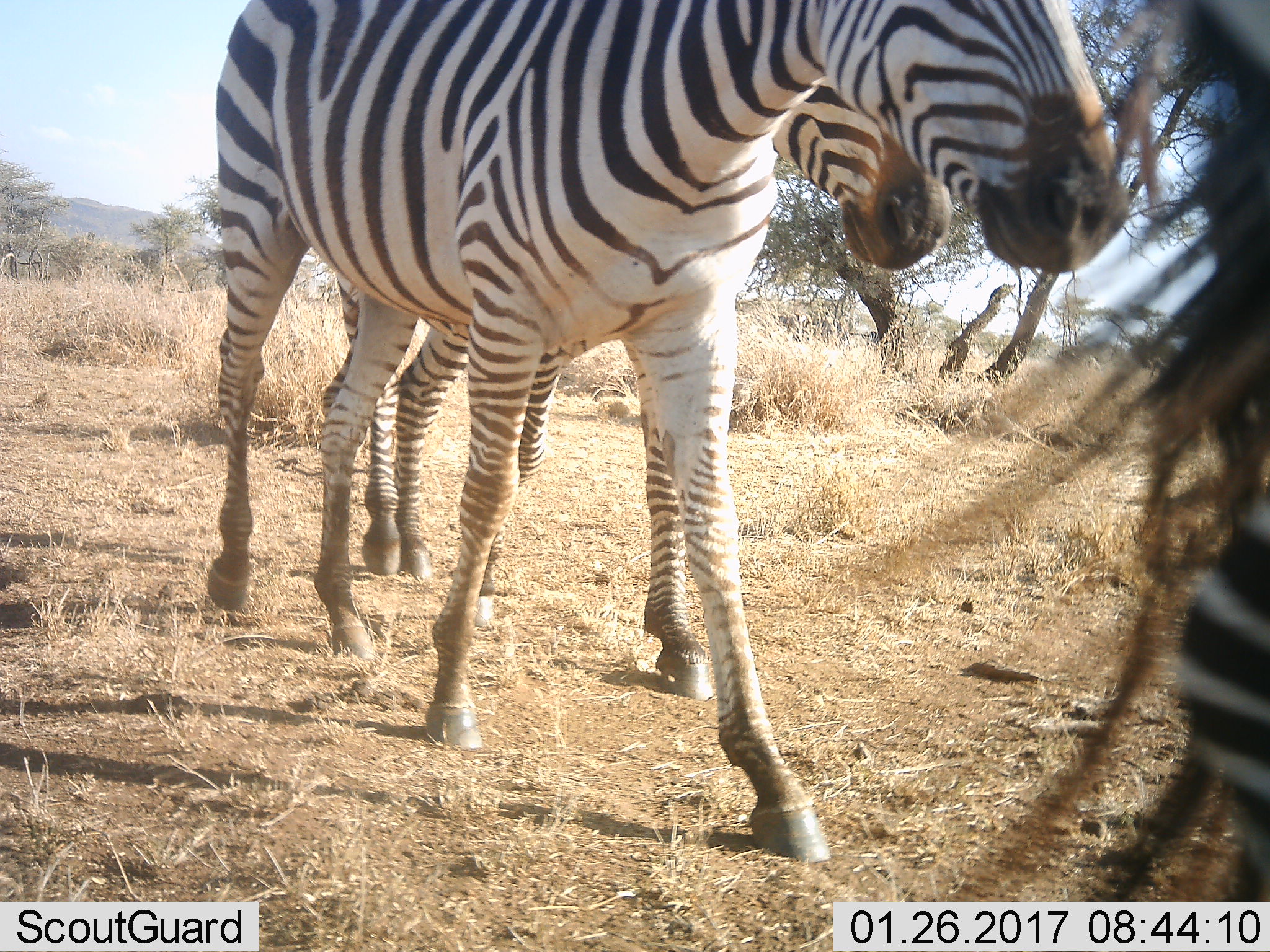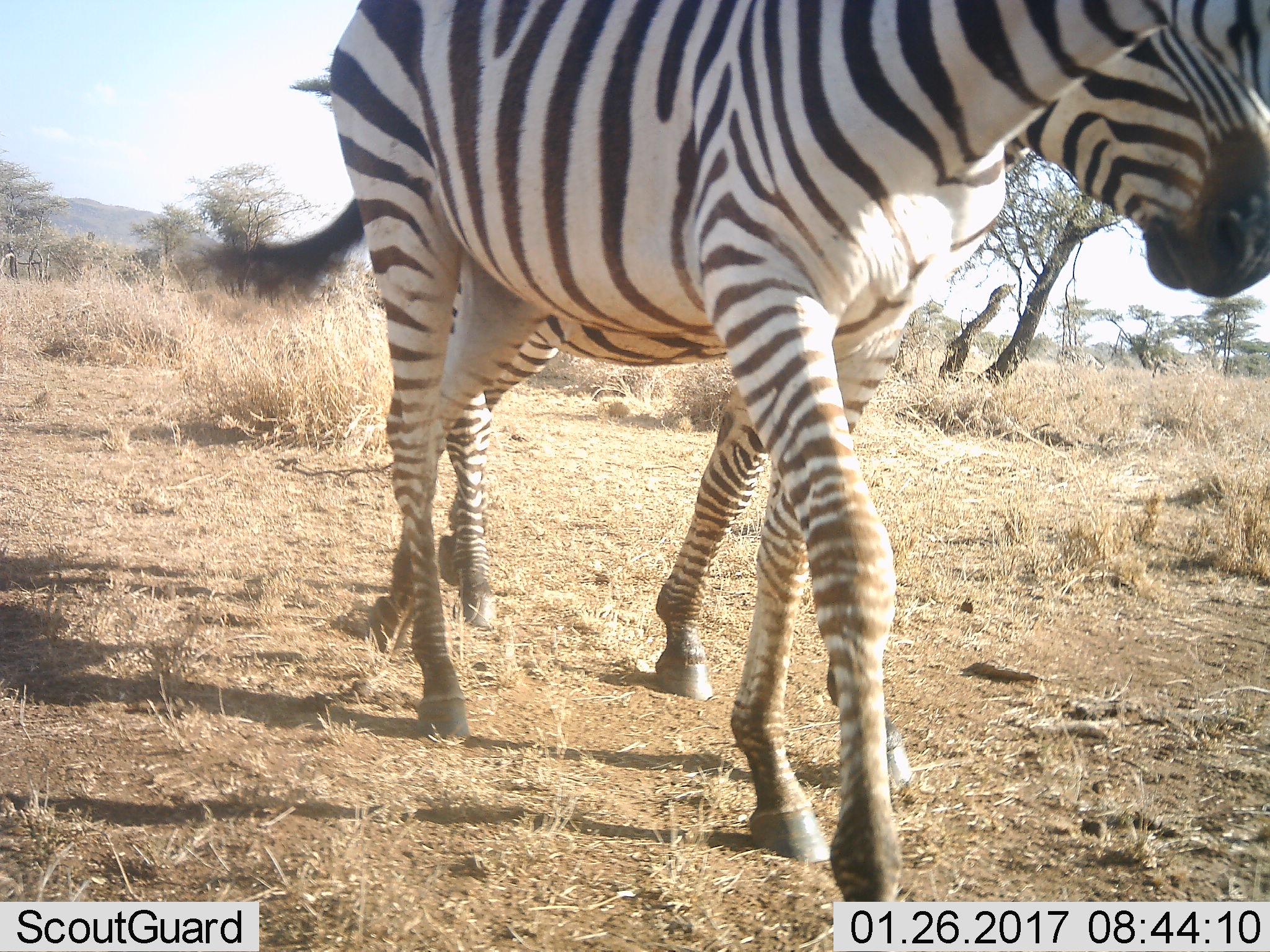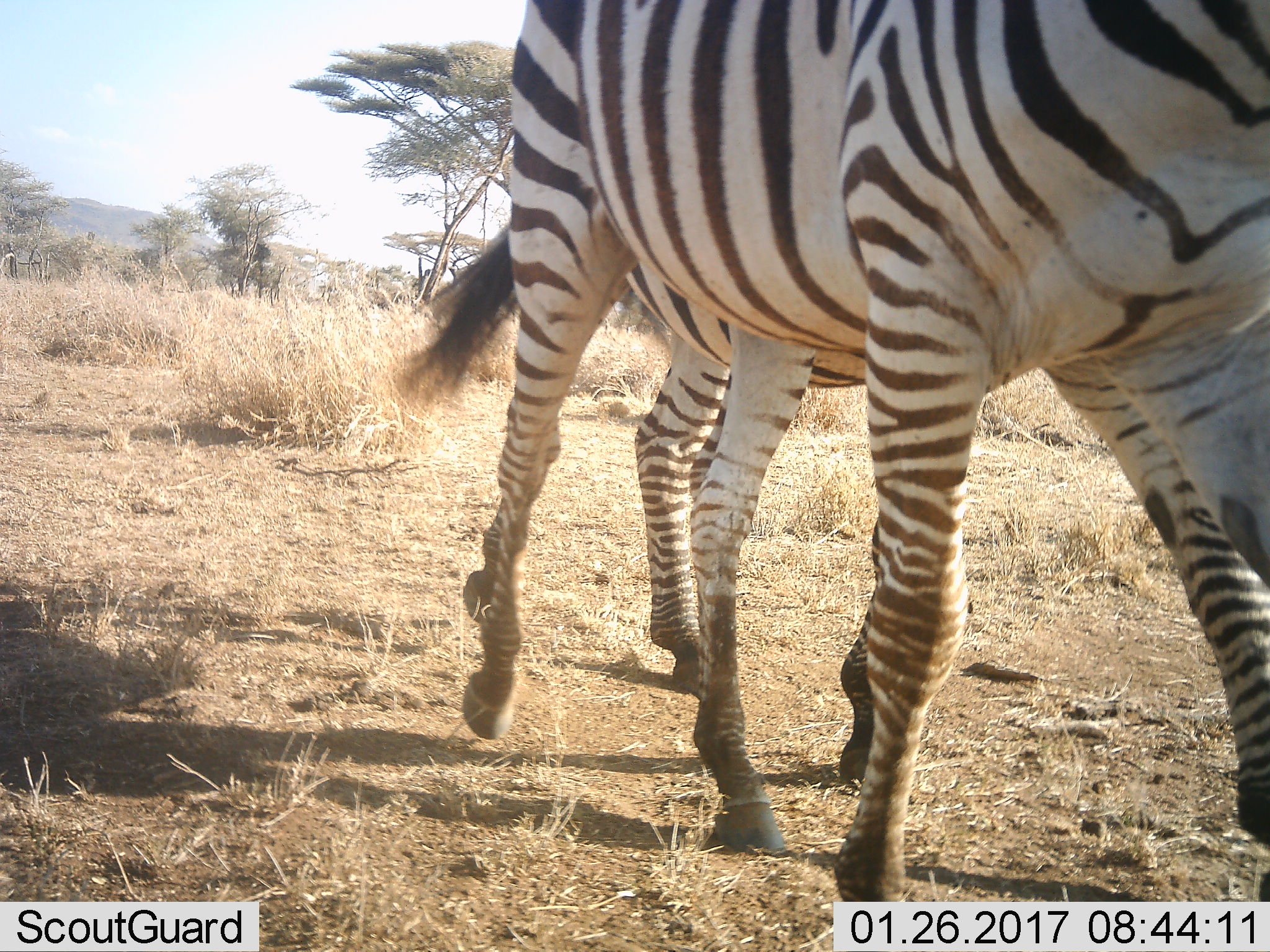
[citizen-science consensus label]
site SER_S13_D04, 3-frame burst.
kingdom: Animalia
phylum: Chordata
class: Mammalia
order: Perissodactyla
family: Equidae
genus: Equus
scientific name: Equus quagga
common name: plains zebra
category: zebraplains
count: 3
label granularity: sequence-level